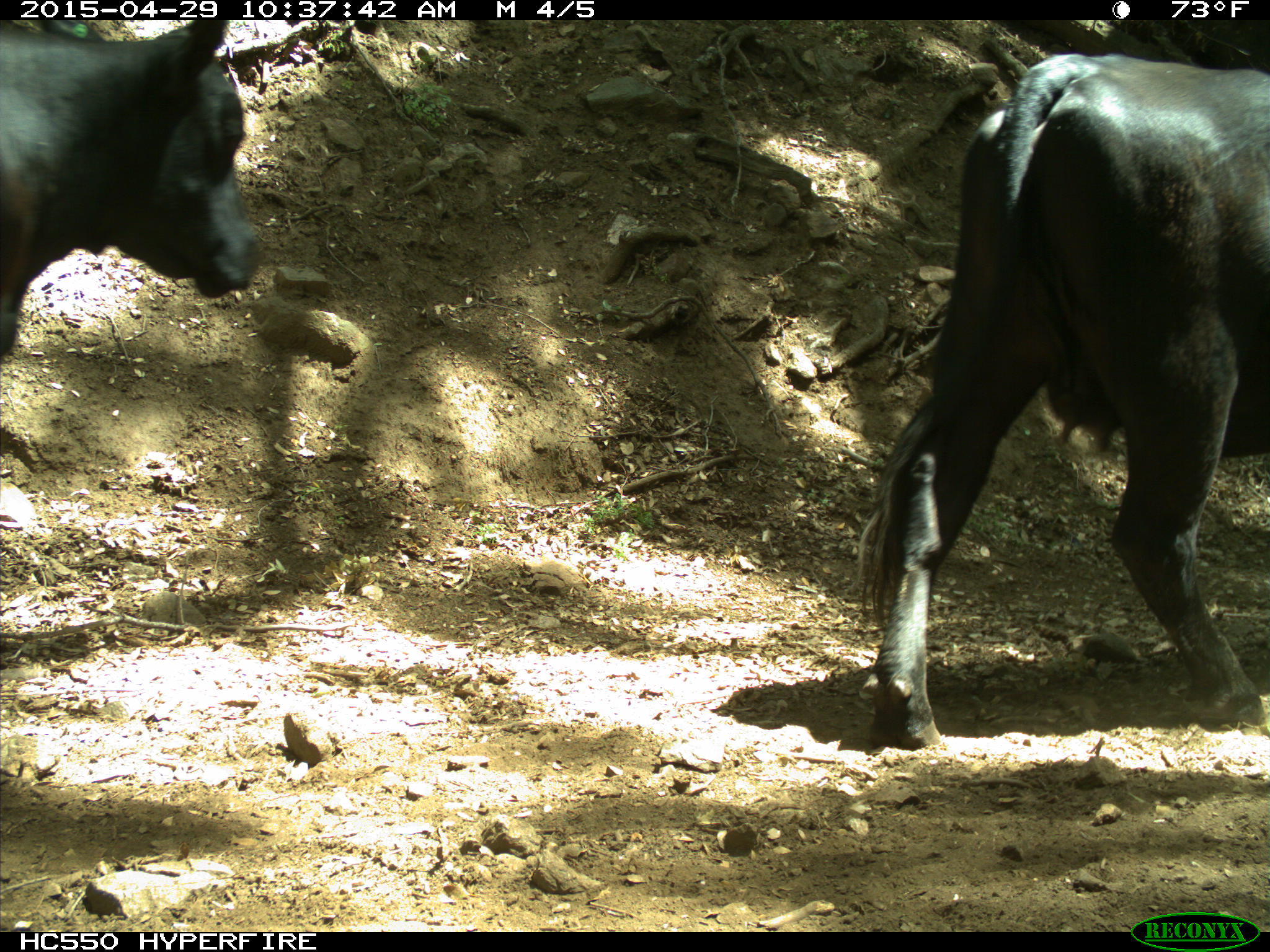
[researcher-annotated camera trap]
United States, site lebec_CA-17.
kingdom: Animalia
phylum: Chordata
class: Mammalia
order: Artiodactyla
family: Bovidae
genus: Bos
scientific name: Bos taurus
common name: domestic cow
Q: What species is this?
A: Bos taurus (domestic cow).